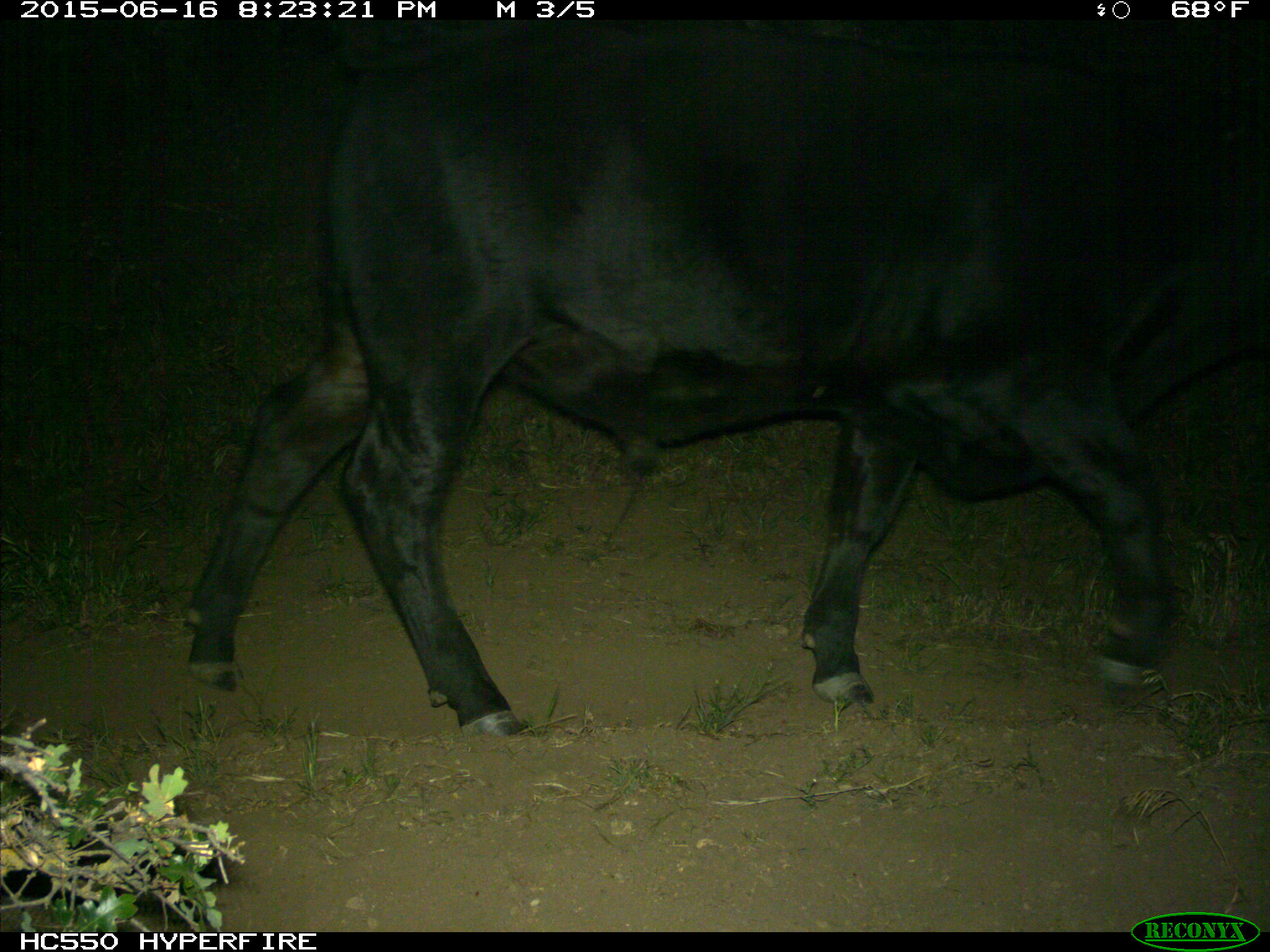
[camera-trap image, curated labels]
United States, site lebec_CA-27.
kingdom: Animalia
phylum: Chordata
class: Mammalia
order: Artiodactyla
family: Bovidae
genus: Bos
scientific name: Bos taurus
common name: domestic cow